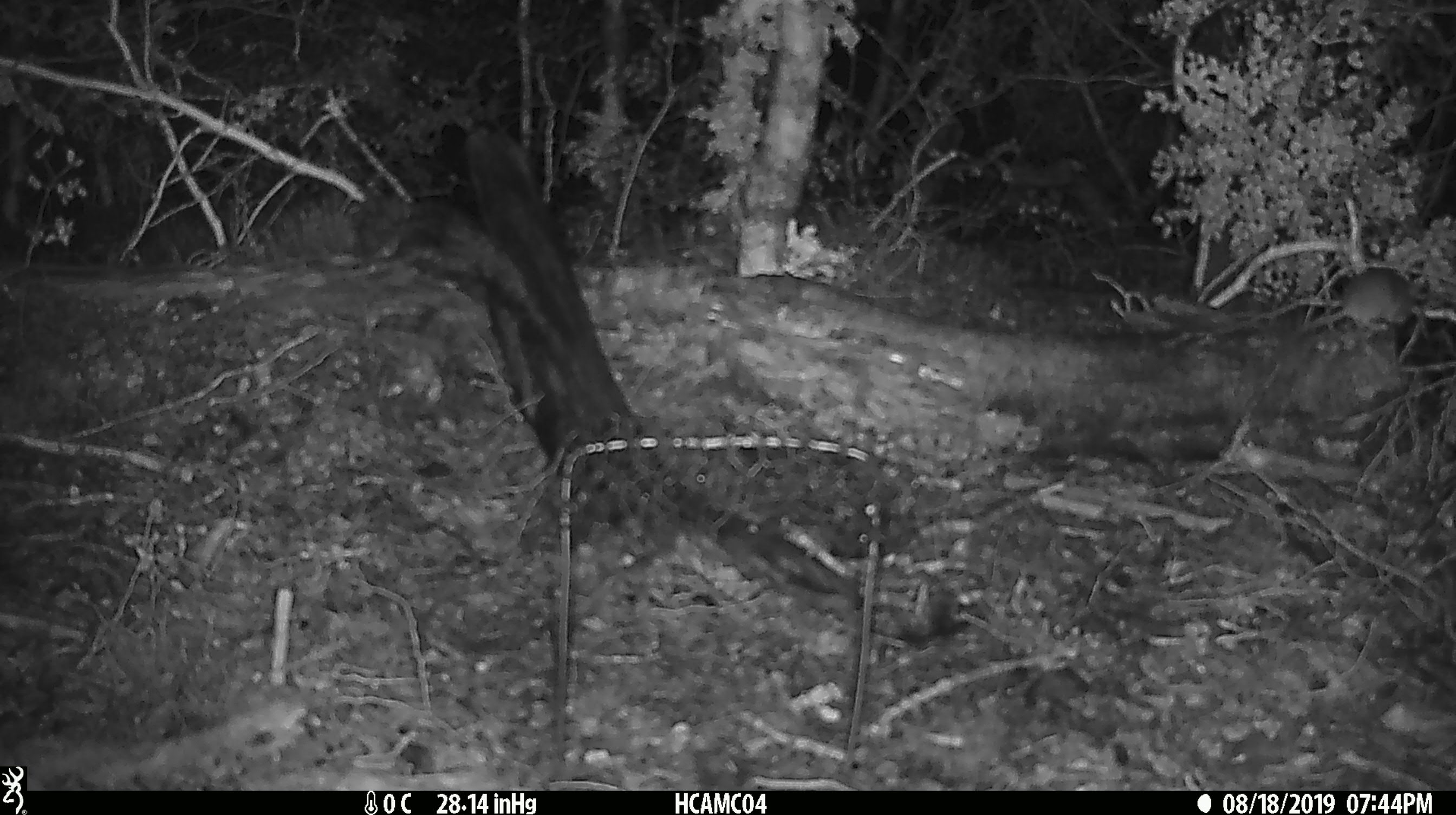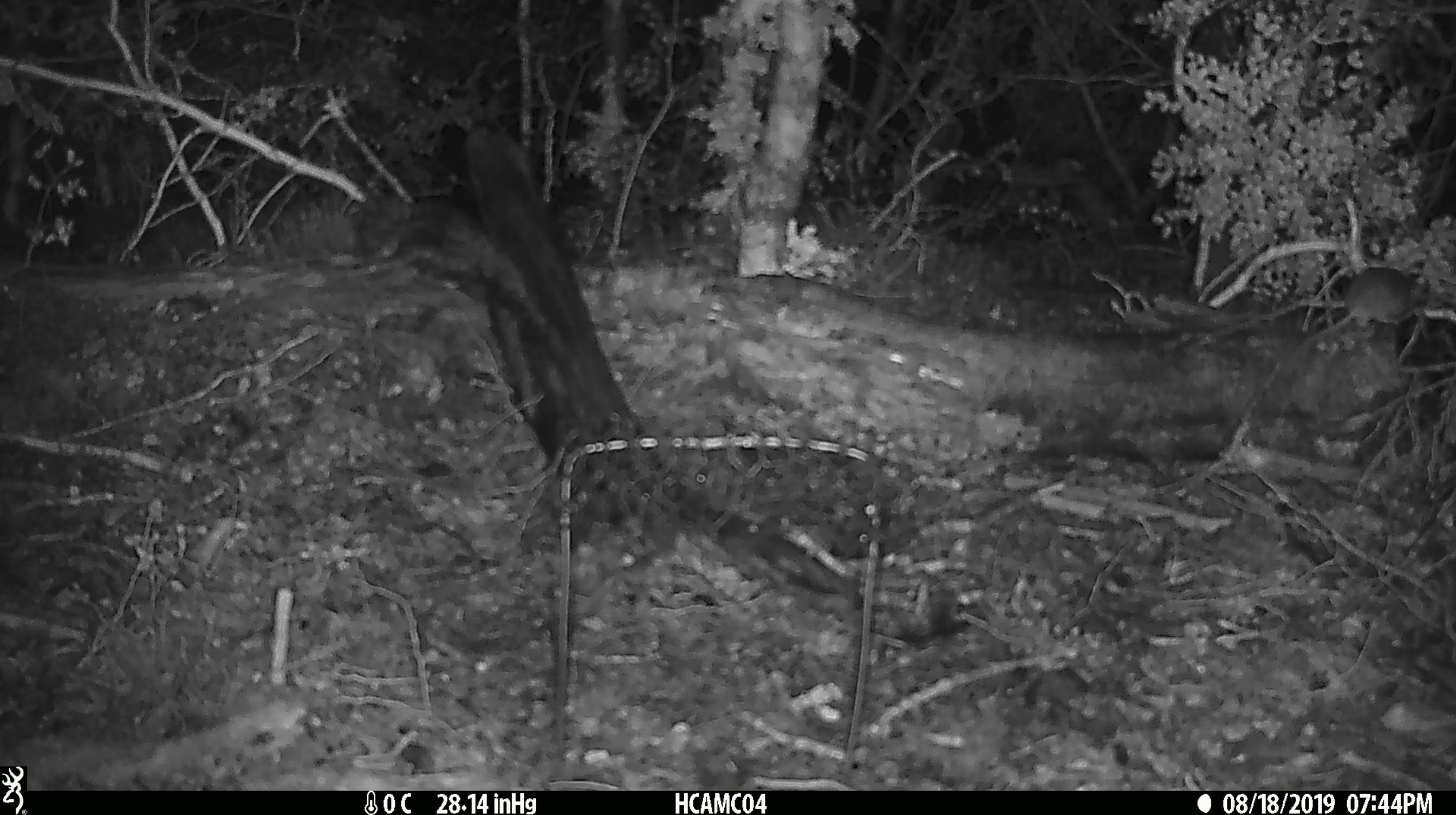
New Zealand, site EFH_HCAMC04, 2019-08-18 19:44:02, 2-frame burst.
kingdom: Animalia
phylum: Chordata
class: Mammalia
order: Rodentia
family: Muridae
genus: Mus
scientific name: Mus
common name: mouse